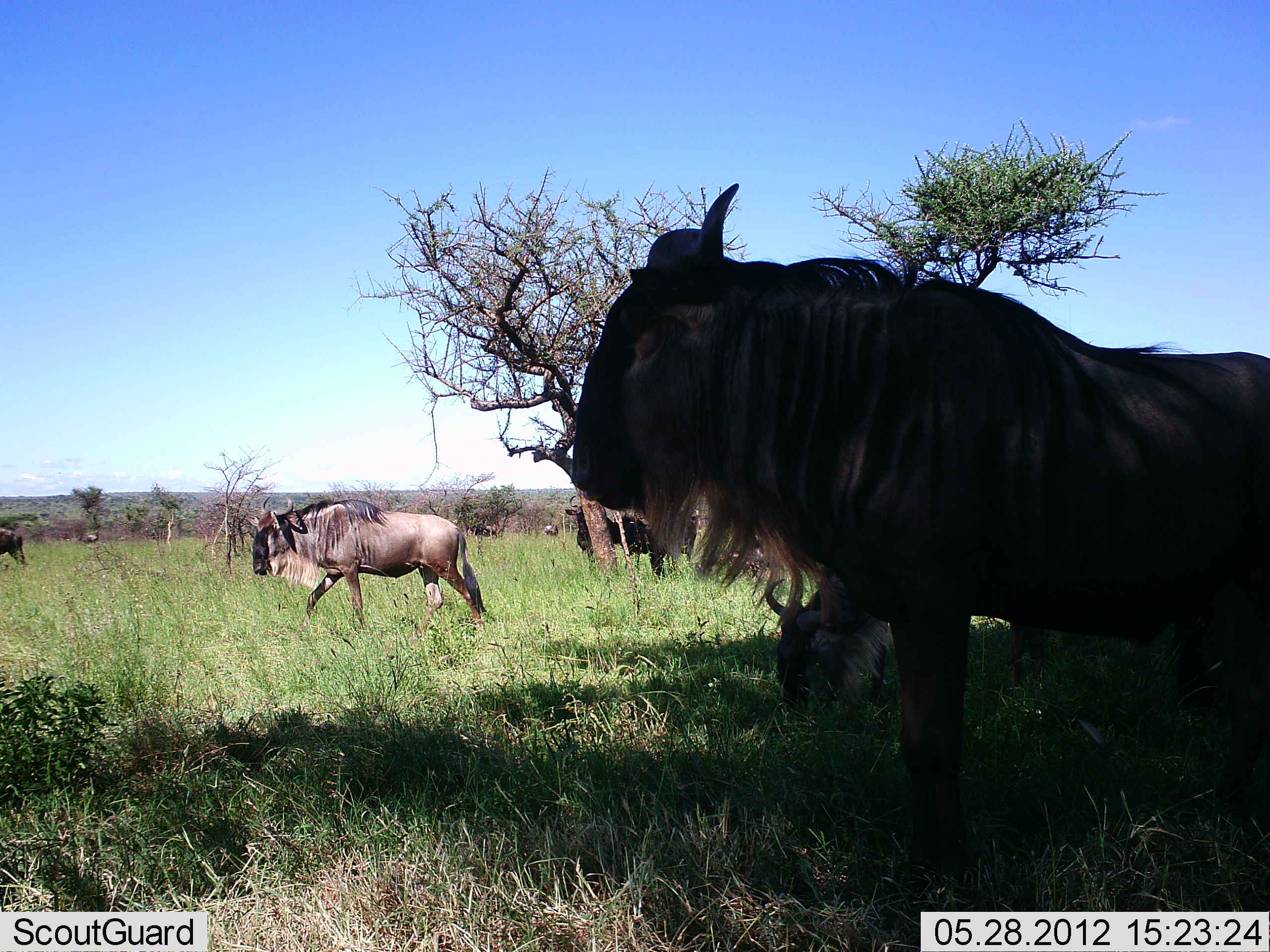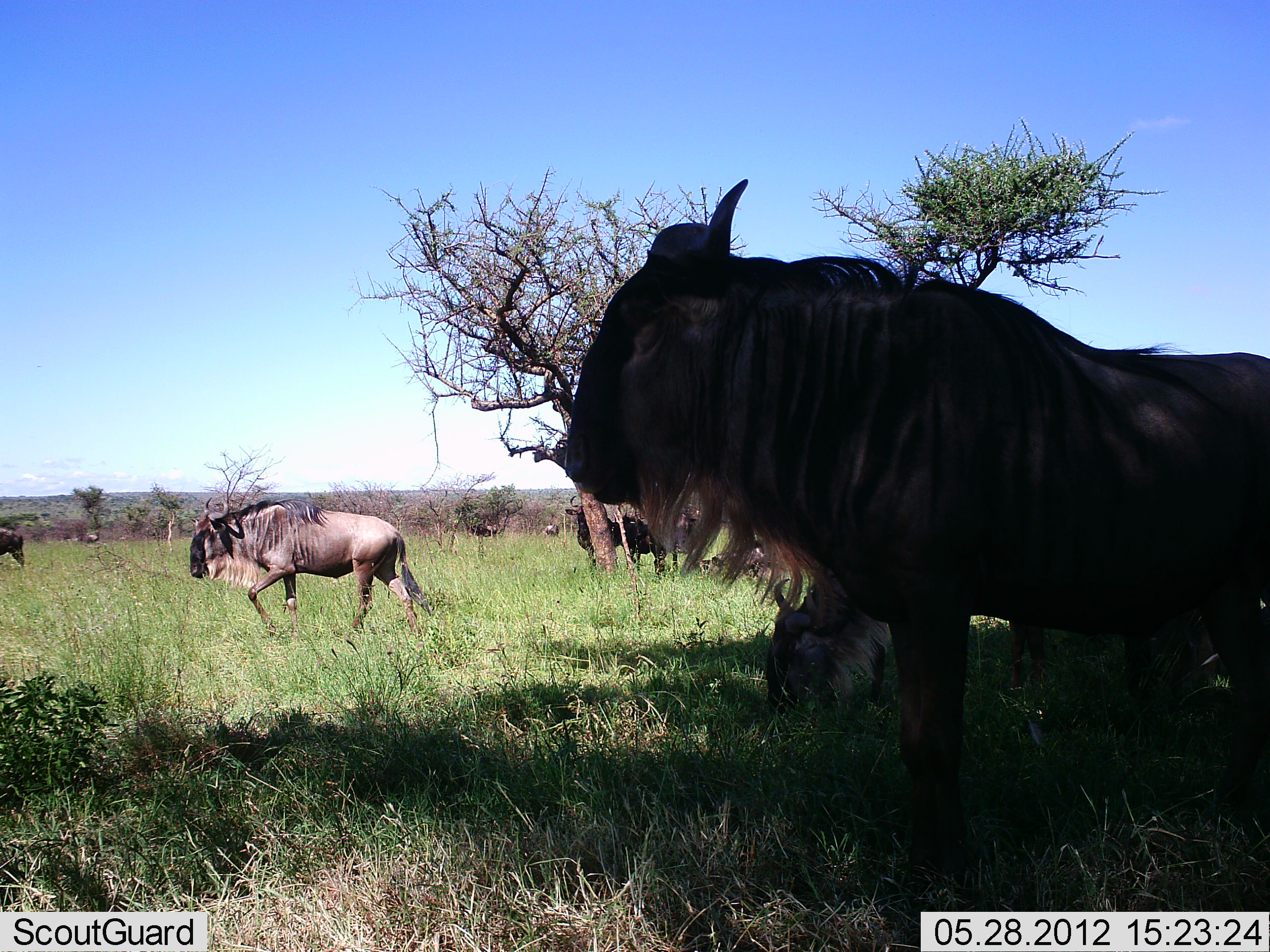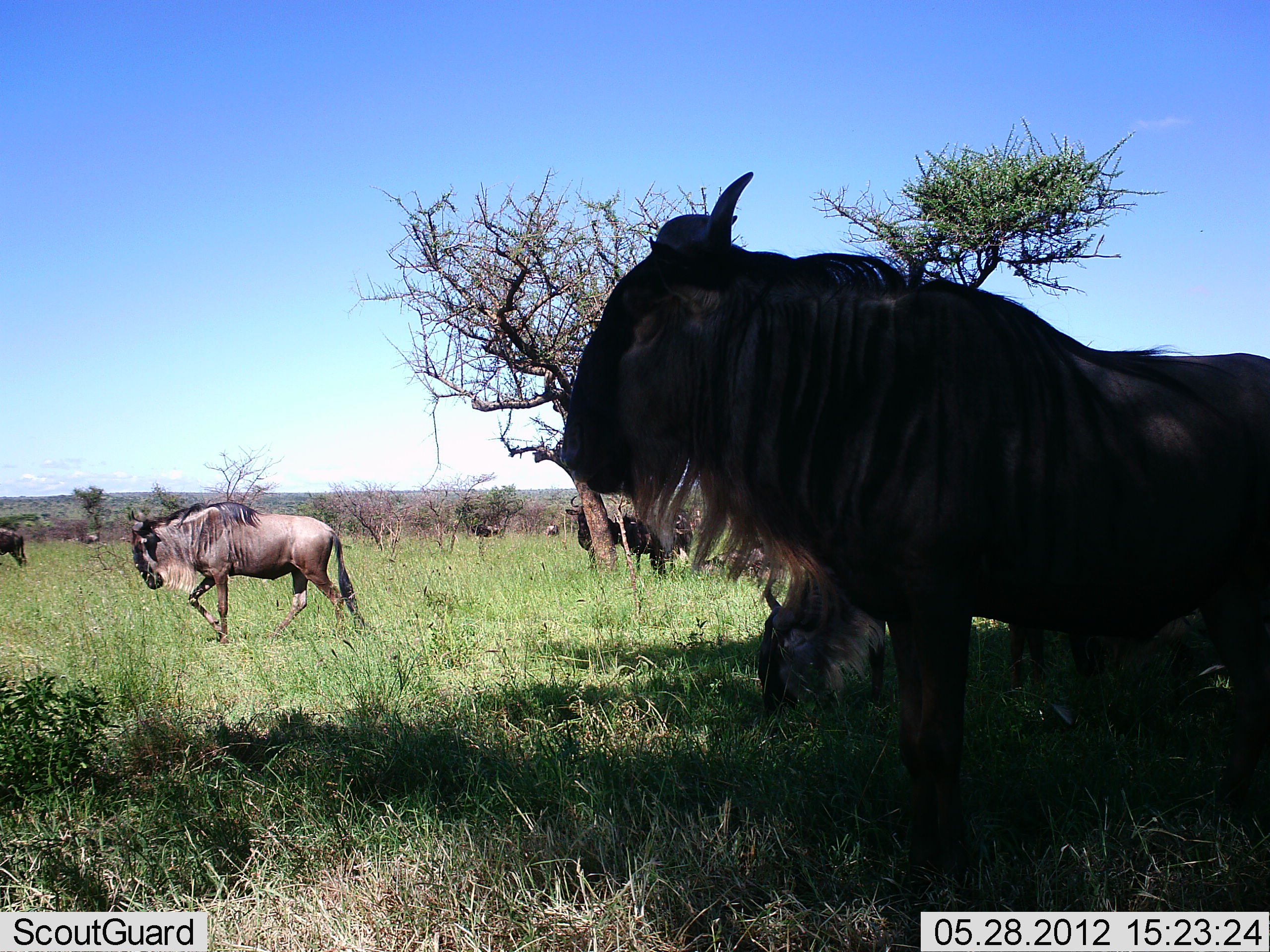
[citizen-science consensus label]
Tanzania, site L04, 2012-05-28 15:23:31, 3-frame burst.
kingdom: Animalia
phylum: Chordata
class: Mammalia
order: Artiodactyla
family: Bovidae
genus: Connochaetes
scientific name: Connochaetes taurinus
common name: blue wildebeest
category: wildebeest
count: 6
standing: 90%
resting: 10%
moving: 80%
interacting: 0%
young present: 0%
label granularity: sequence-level